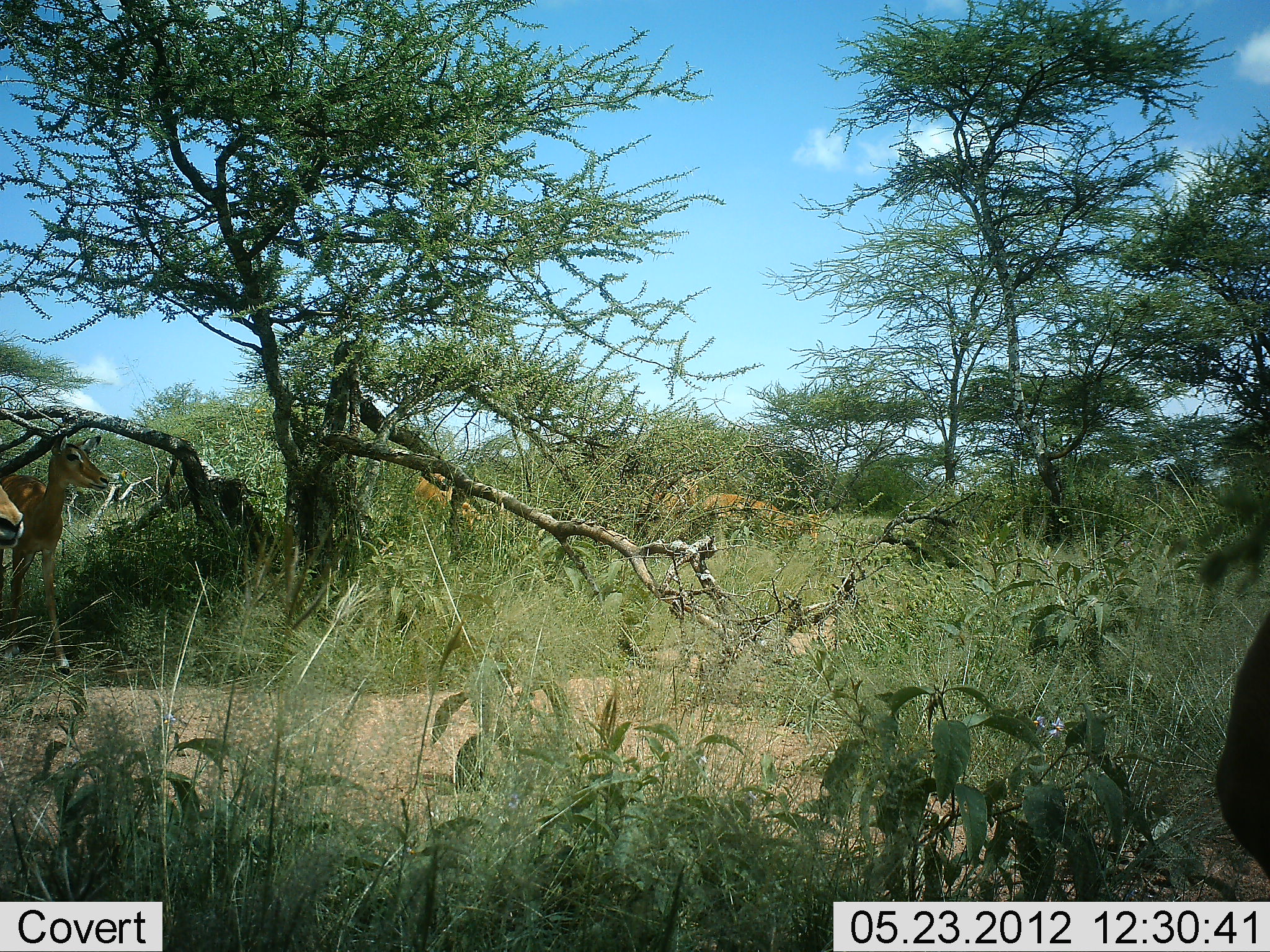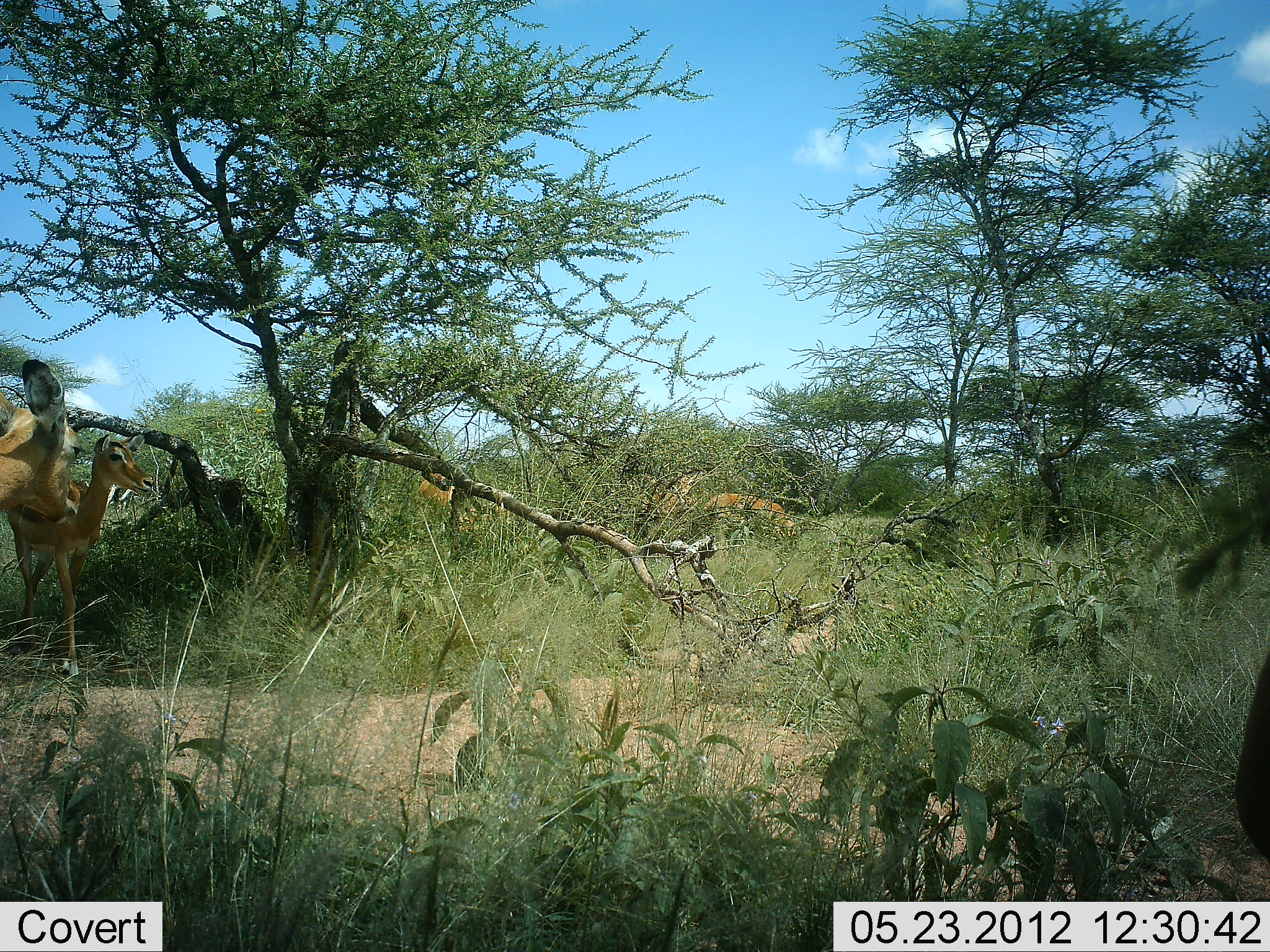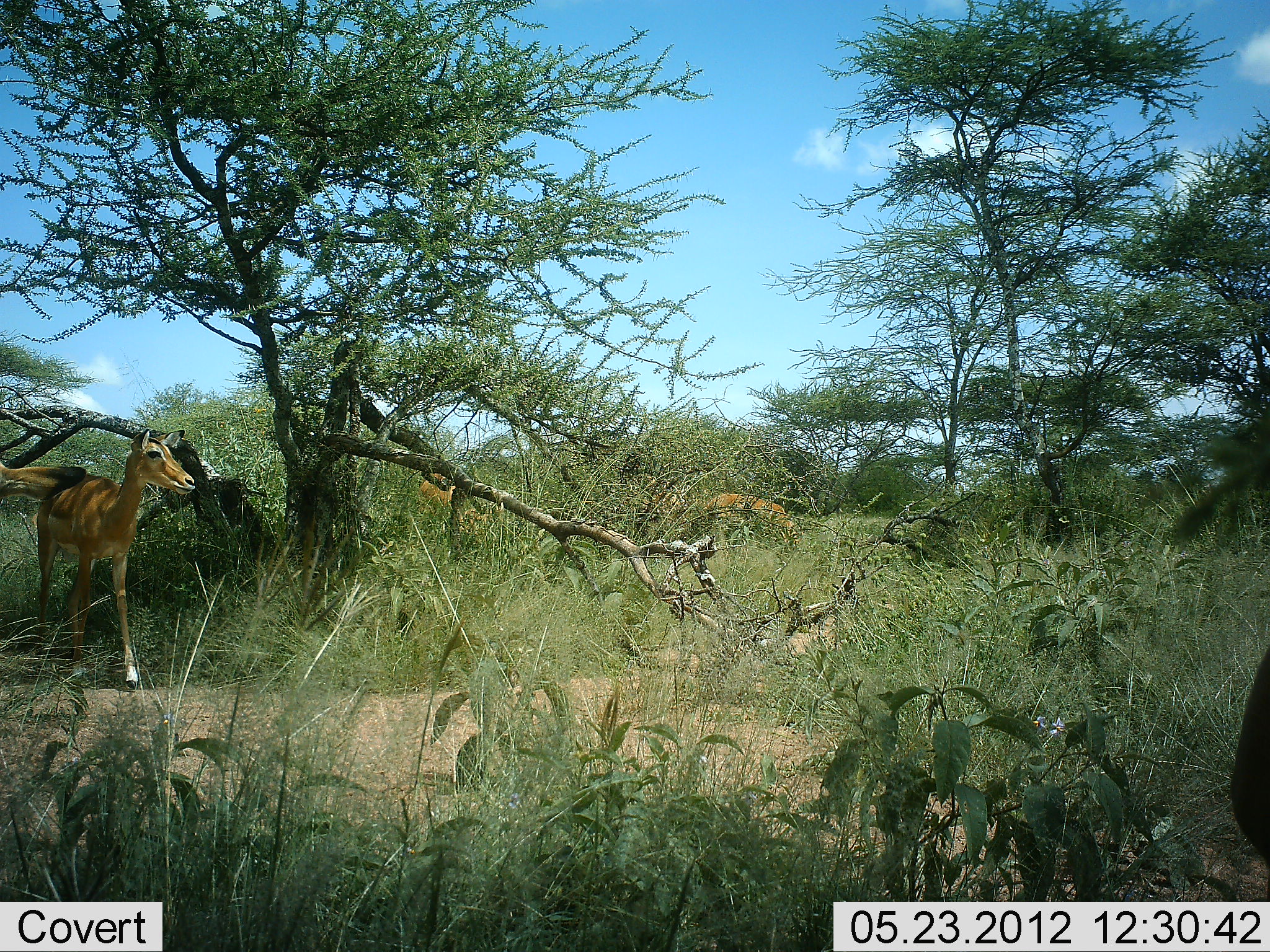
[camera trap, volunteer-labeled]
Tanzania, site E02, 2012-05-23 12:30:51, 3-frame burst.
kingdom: Animalia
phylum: Chordata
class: Mammalia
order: Artiodactyla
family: Bovidae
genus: Aepyceros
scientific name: Aepyceros melampus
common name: impala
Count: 5.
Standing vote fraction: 55%.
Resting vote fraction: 0%.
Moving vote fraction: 91%.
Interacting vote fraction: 0%.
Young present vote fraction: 0%.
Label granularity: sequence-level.